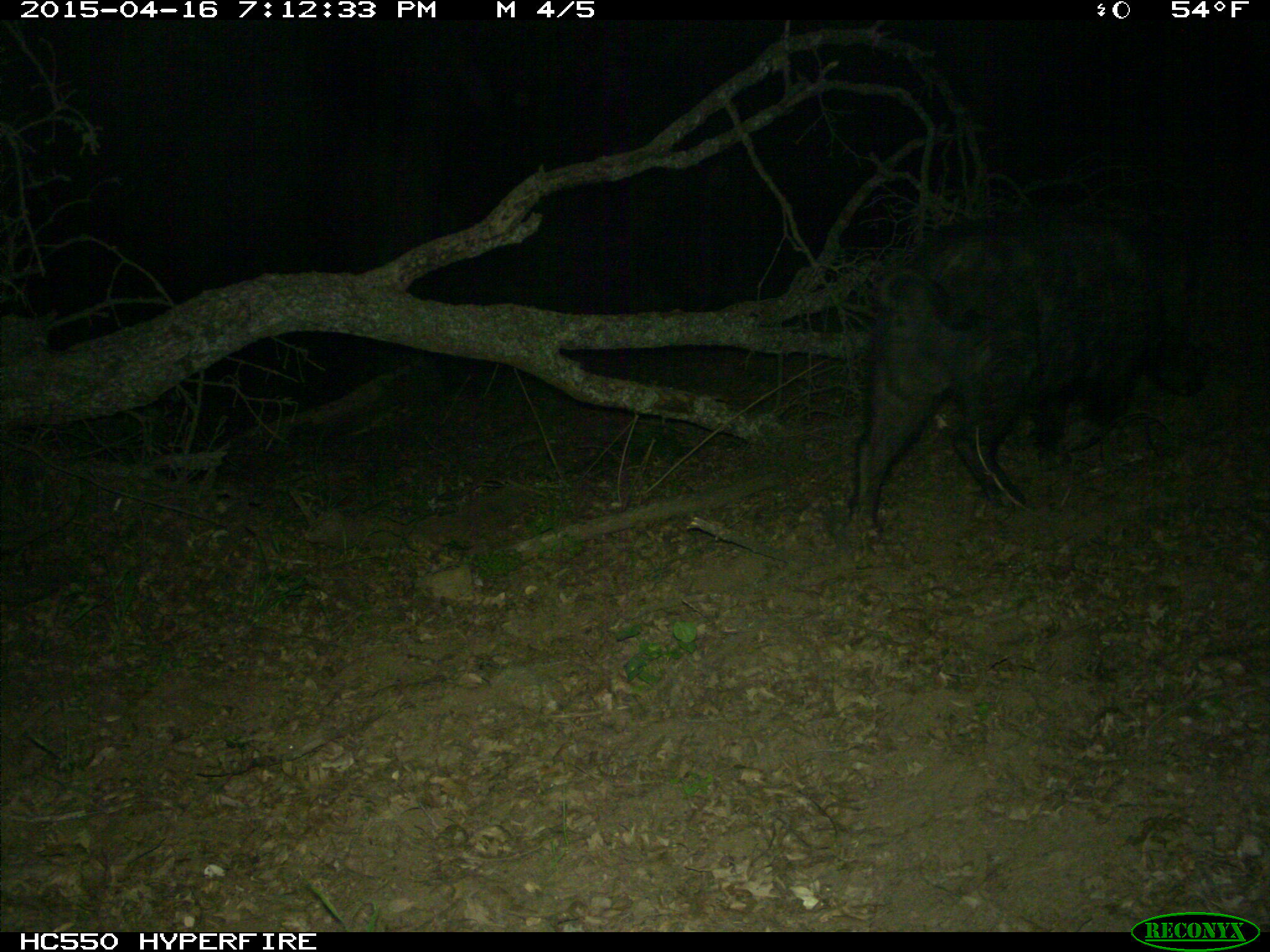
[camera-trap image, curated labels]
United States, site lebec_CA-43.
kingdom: Animalia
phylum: Chordata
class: Mammalia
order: Artiodactyla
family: Suidae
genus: Sus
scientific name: Sus scrofa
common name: wild boar